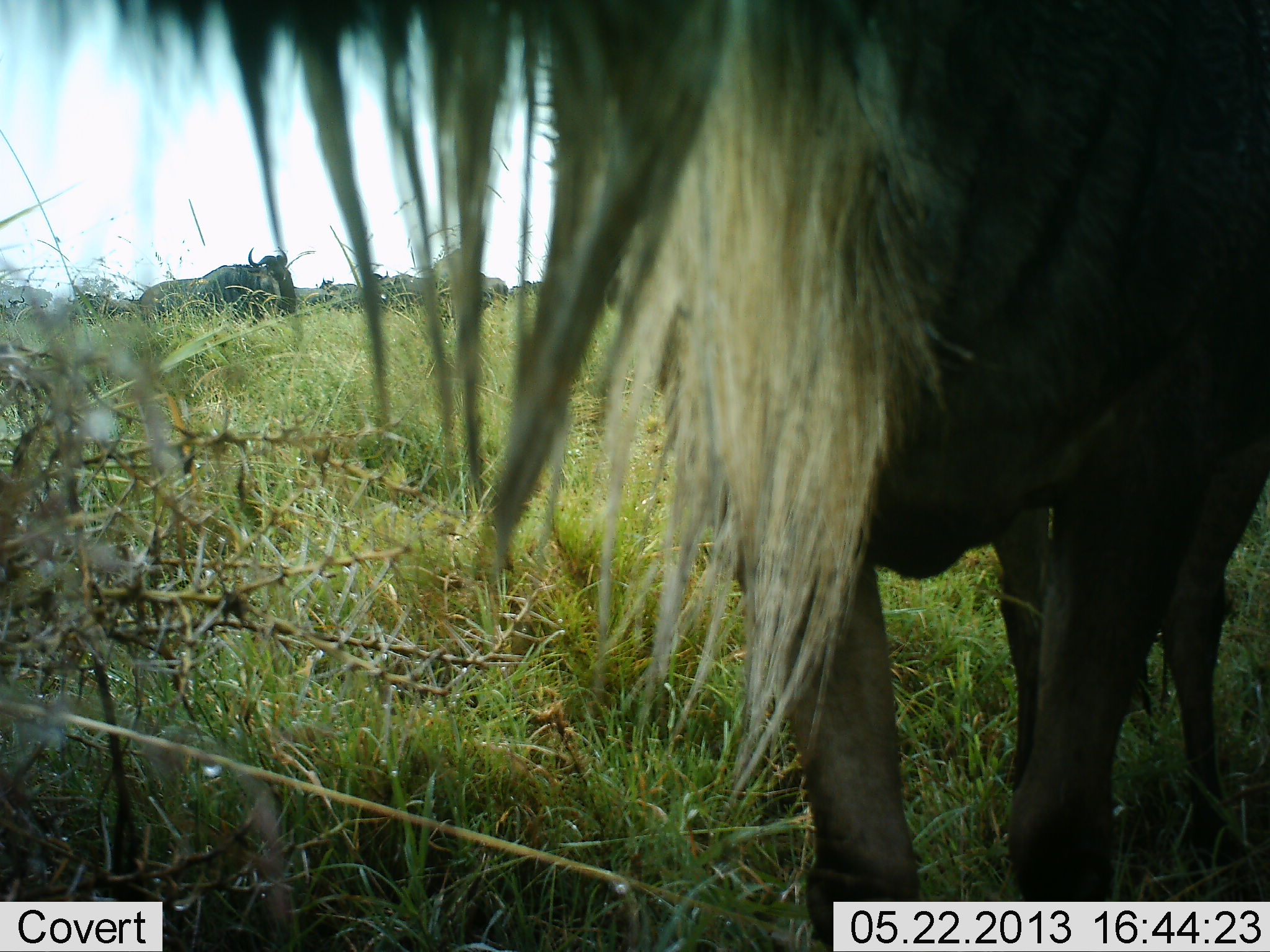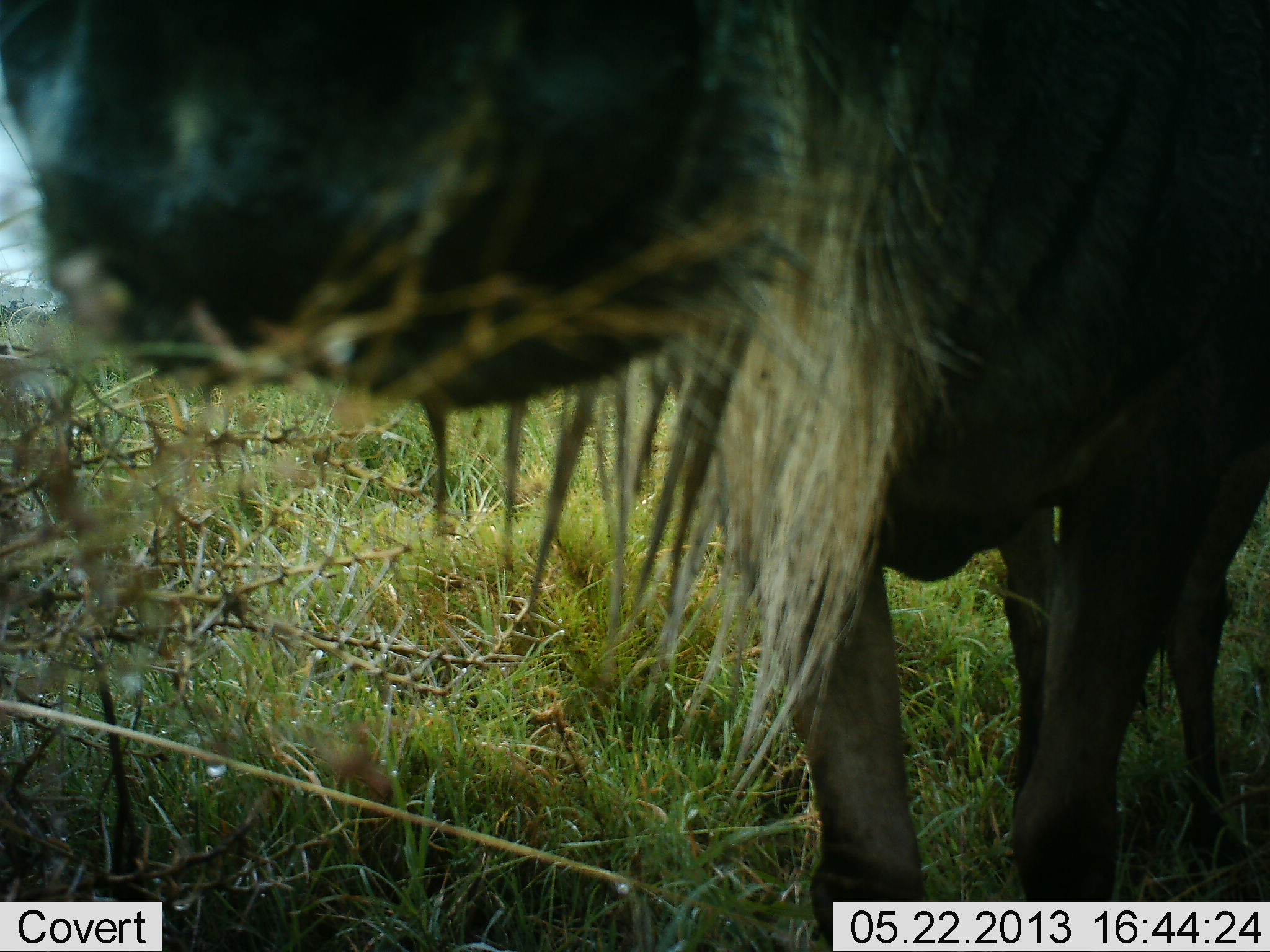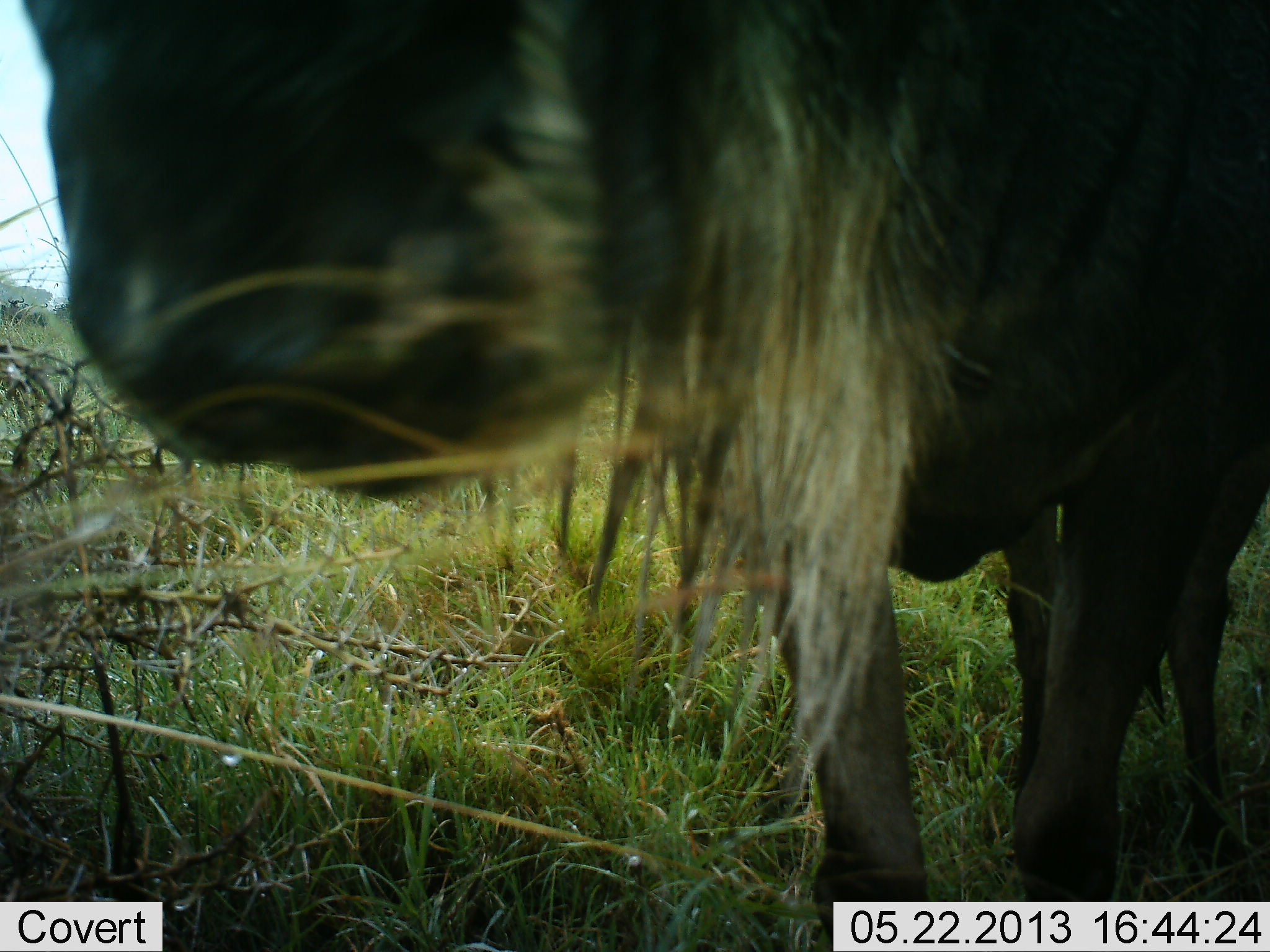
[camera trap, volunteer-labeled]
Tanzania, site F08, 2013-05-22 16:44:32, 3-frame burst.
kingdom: Animalia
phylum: Chordata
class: Mammalia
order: Artiodactyla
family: Bovidae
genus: Connochaetes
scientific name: Connochaetes taurinus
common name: blue wildebeest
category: wildebeest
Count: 1.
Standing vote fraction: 90%.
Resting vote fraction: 0%.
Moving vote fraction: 10%.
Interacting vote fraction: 5%.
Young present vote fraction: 5%.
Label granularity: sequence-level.